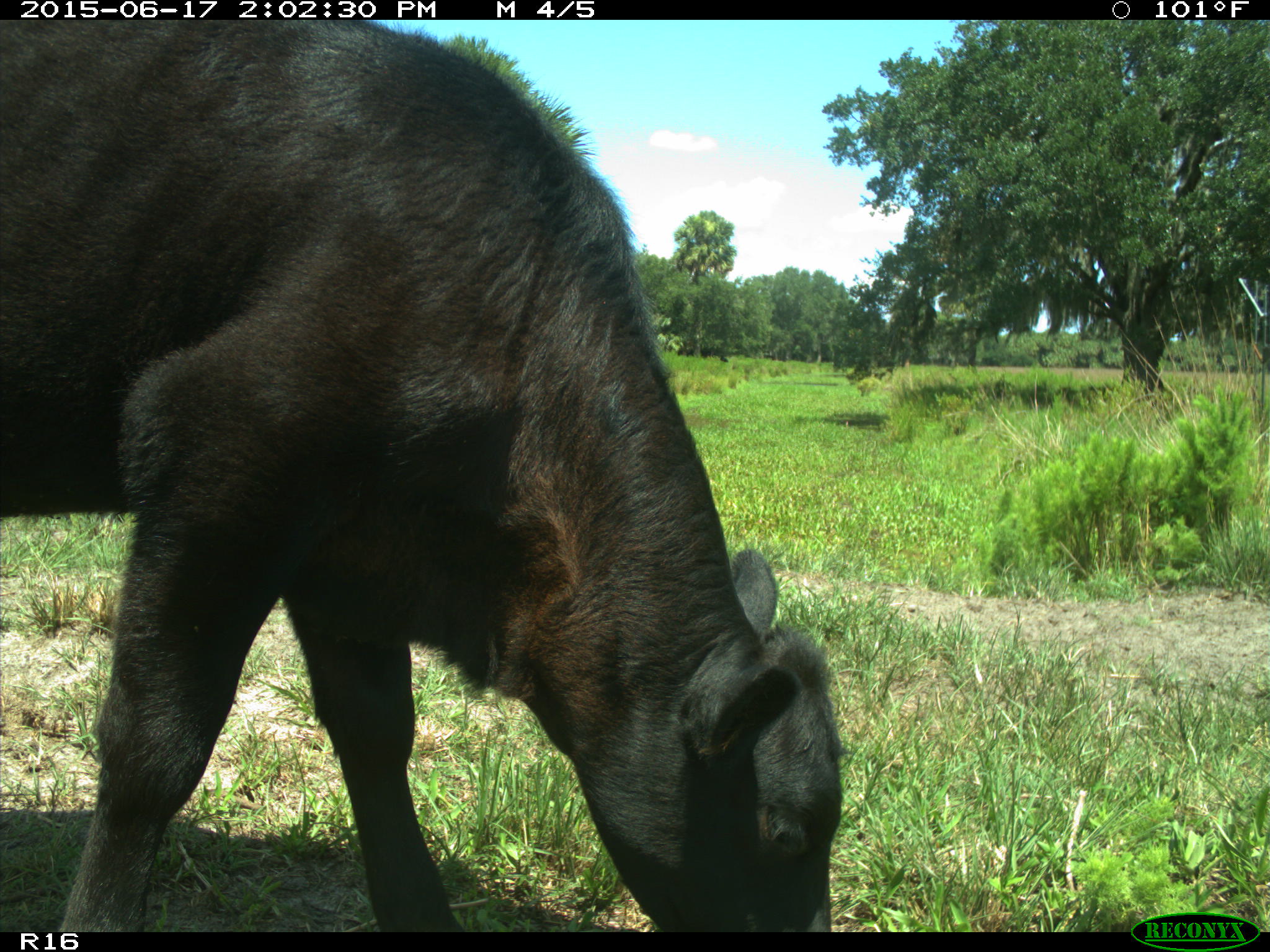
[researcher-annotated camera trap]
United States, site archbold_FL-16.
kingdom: Animalia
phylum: Chordata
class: Mammalia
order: Artiodactyla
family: Bovidae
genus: Bos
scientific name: Bos taurus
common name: domestic cow